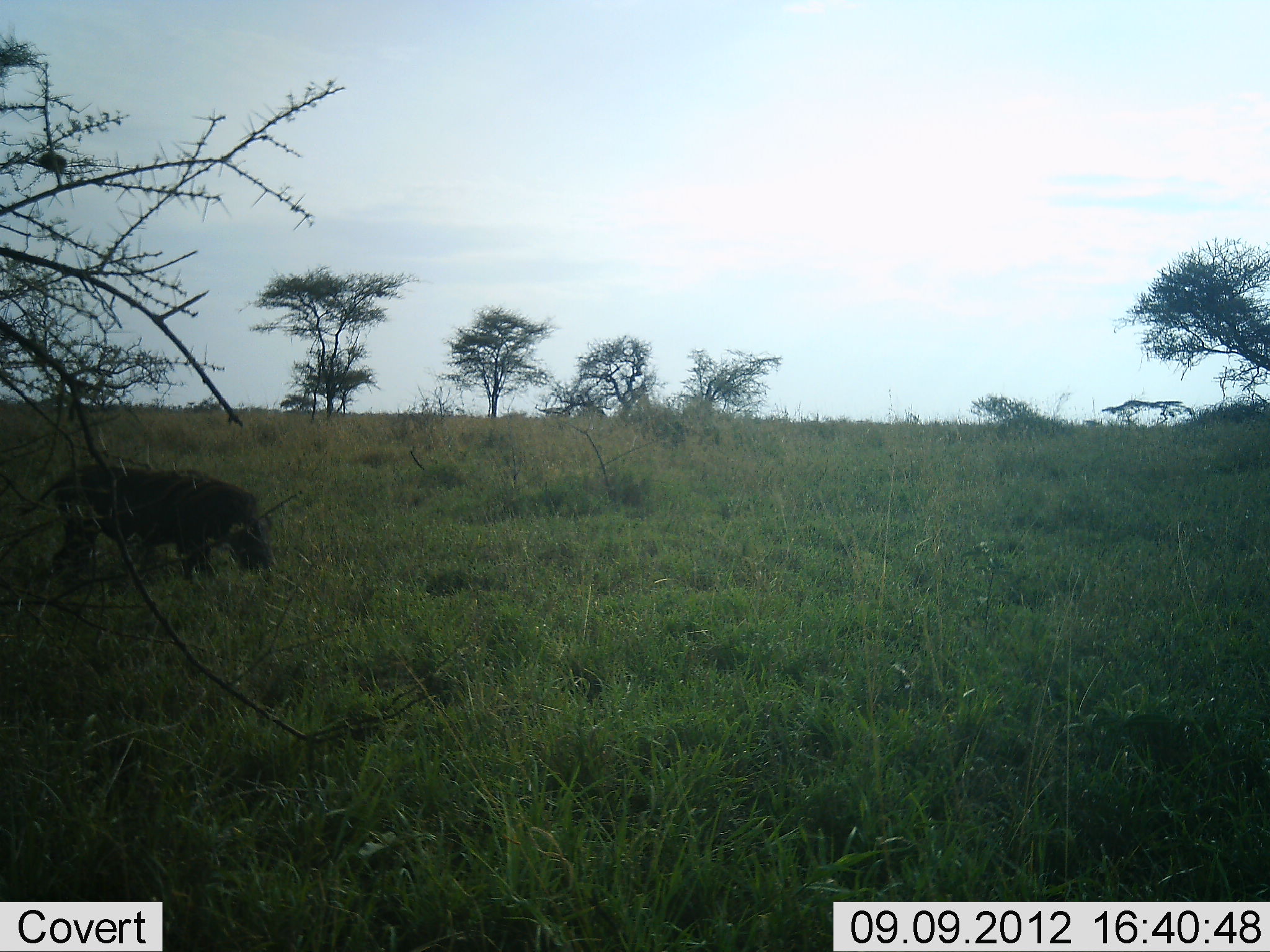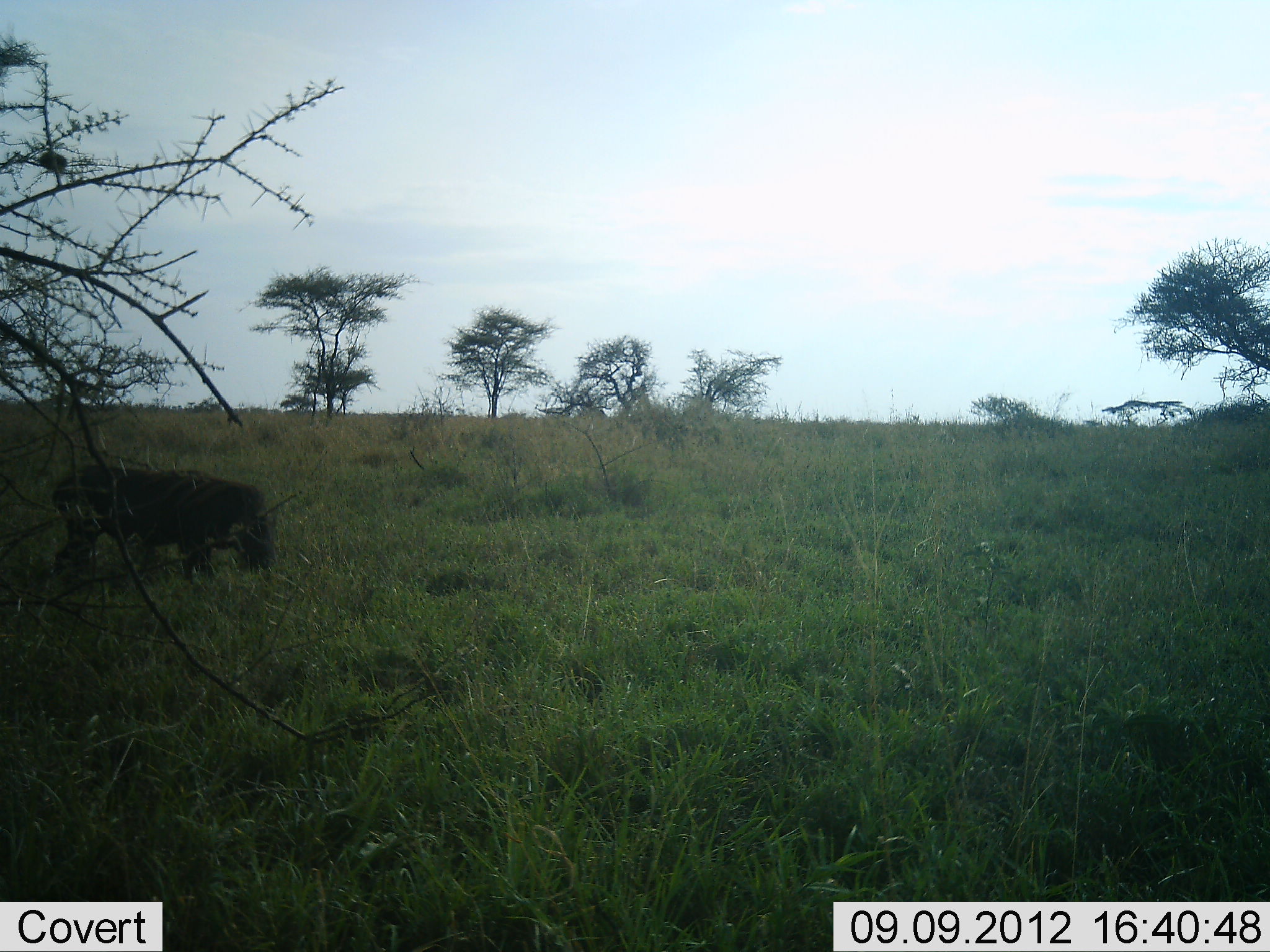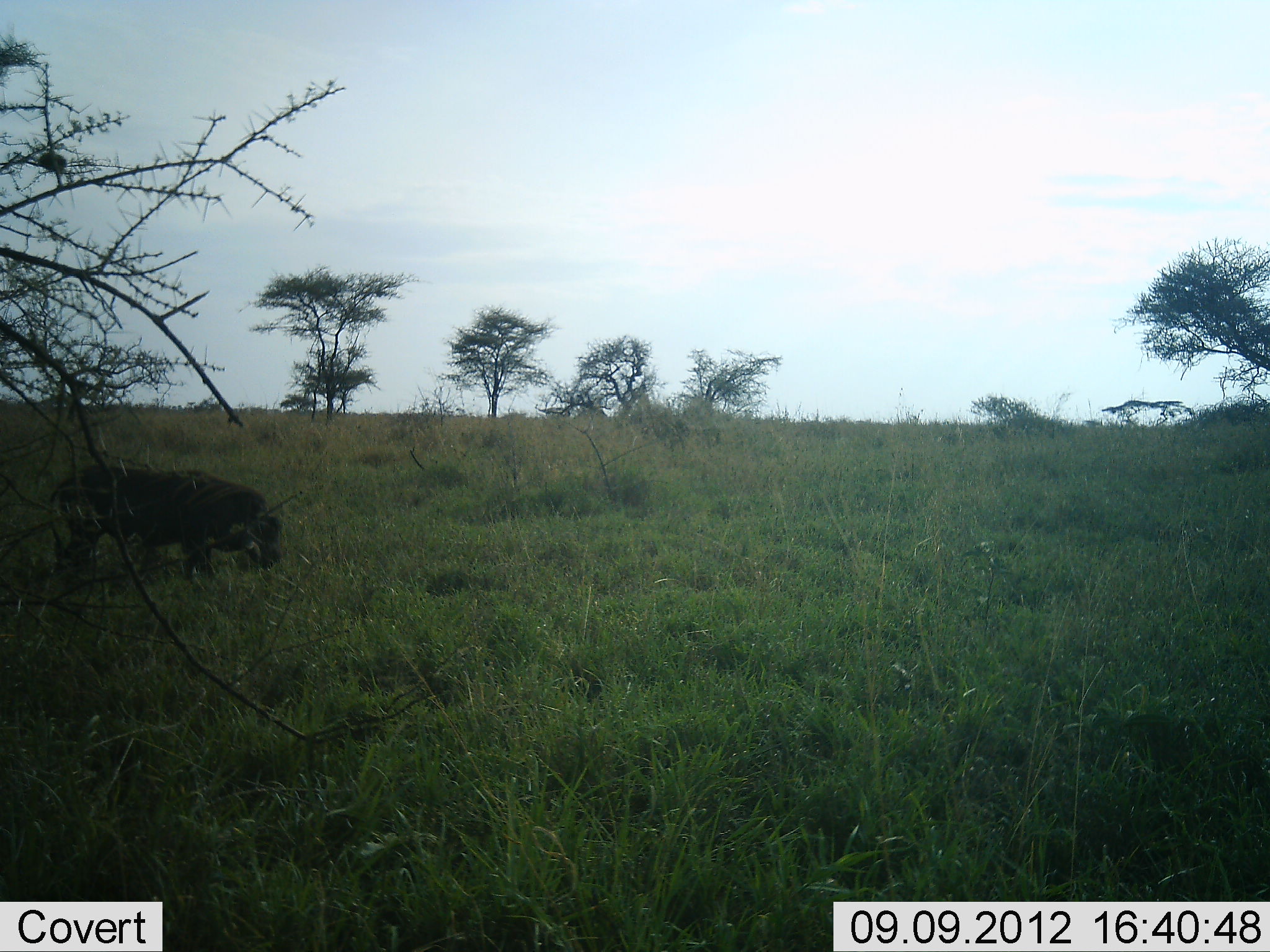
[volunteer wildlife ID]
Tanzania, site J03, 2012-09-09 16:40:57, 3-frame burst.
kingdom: Animalia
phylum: Chordata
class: Mammalia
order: Artiodactyla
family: Suidae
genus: Phacochoerus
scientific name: Phacochoerus africanus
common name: warthog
Warthog (Phacochoerus africanus), count 1. Behavior (volunteer vote fractions): standing 10%, resting 0%, moving 0%, interacting 0%. Young present (vote fraction): 0%. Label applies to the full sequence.